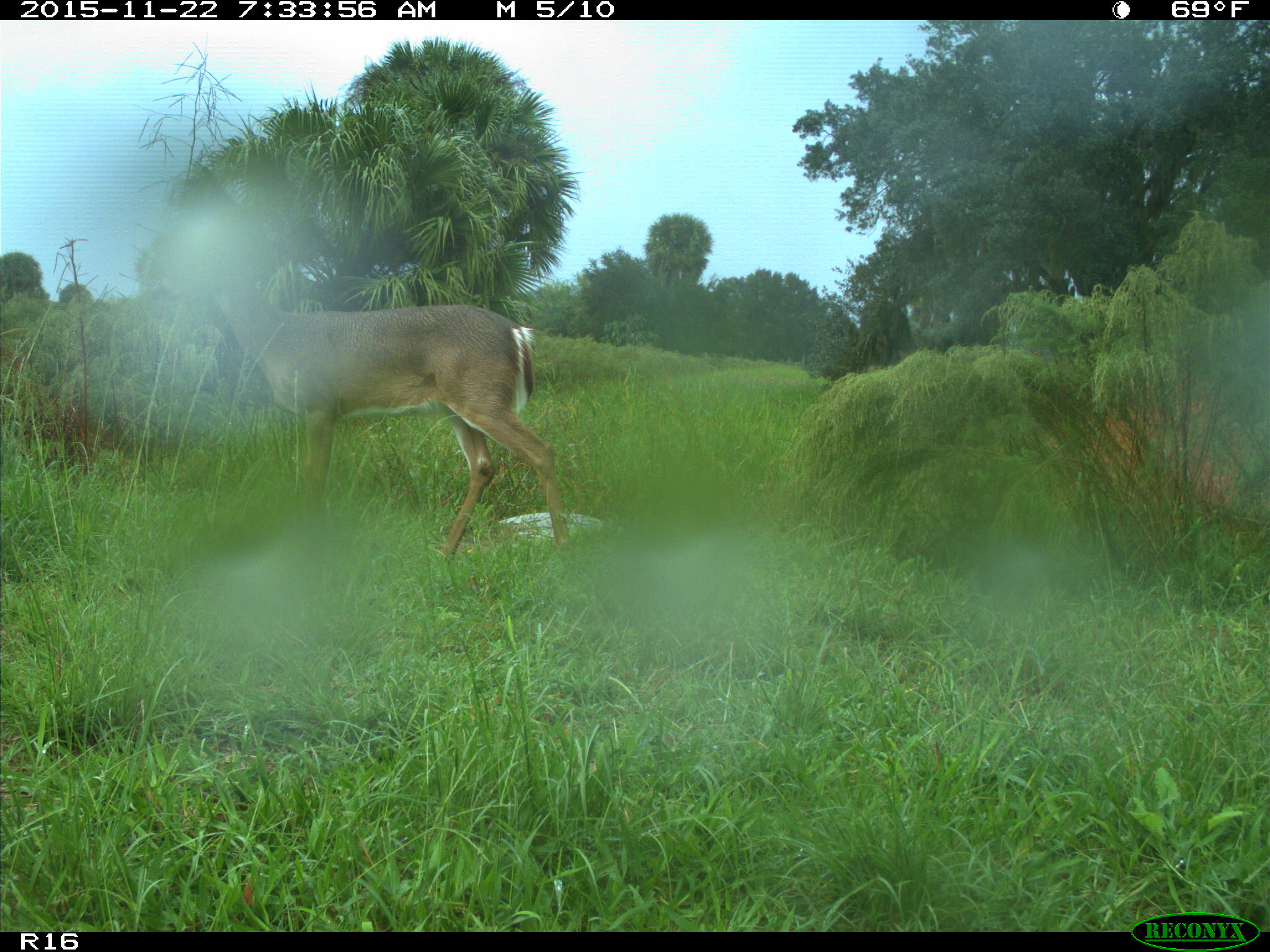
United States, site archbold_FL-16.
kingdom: Animalia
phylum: Chordata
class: Mammalia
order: Artiodactyla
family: Cervidae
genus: Odocoileus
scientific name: Odocoileus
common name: deer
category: unidentified deer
Unidentified deer (deer) (Odocoileus).